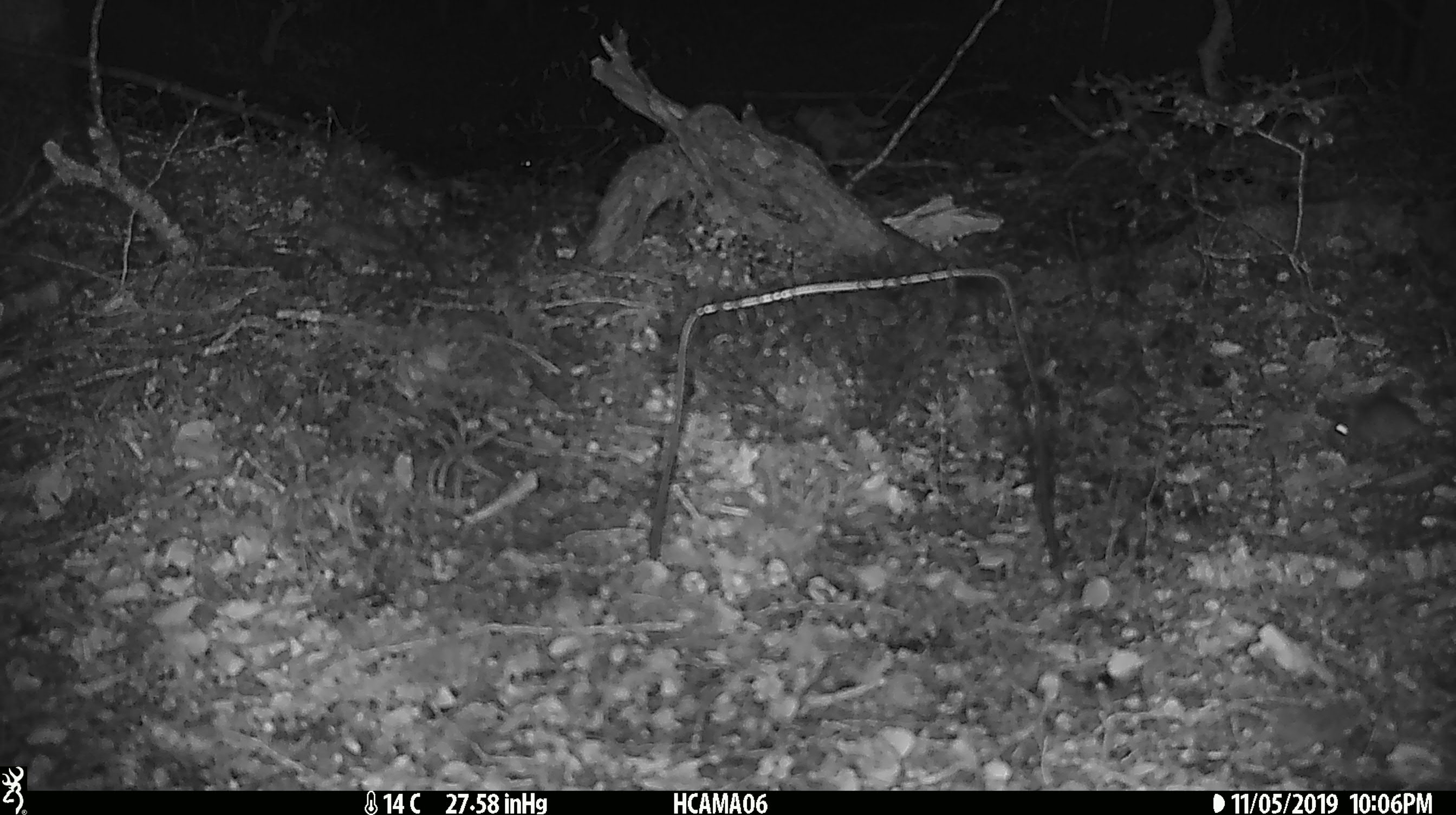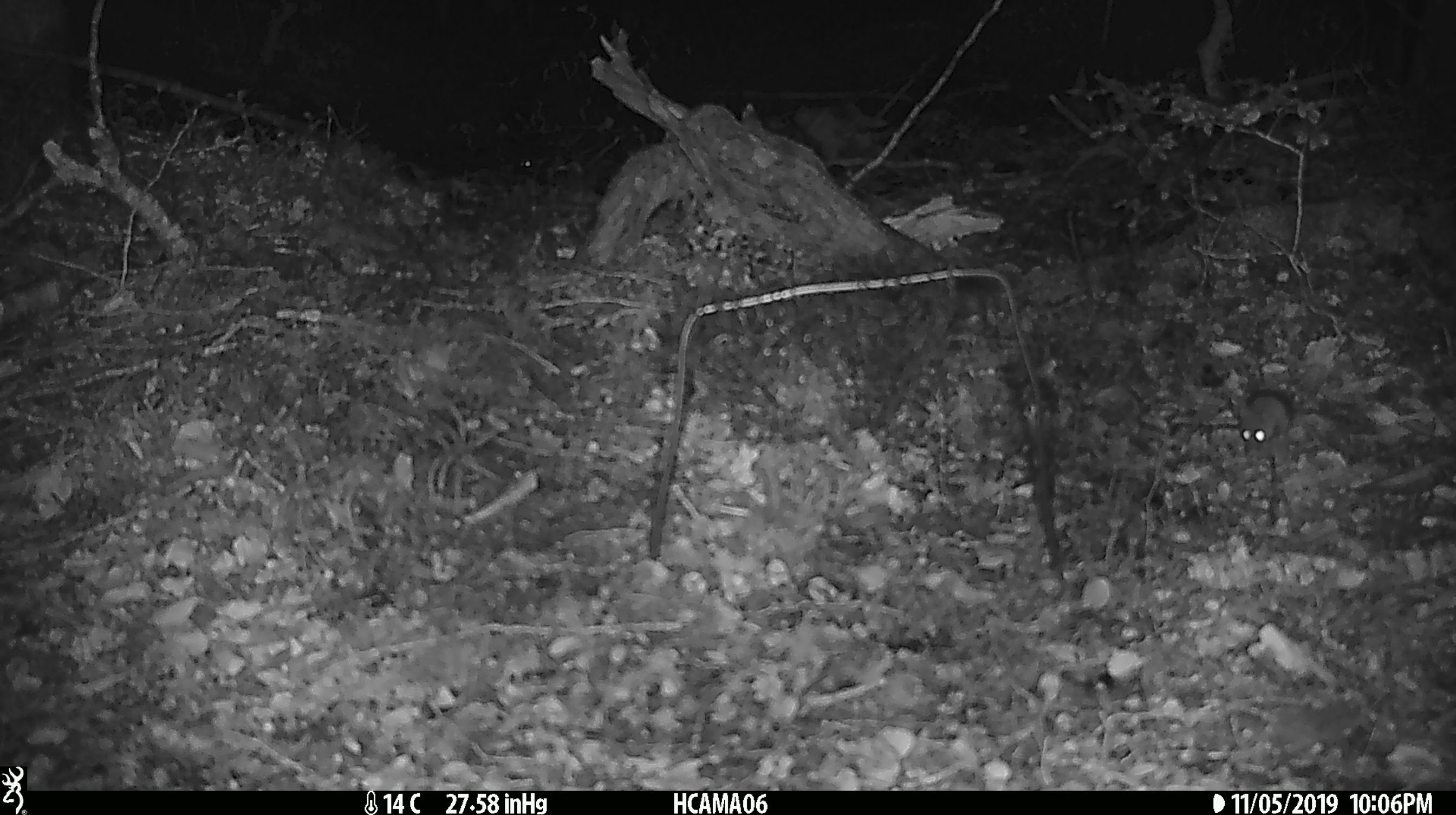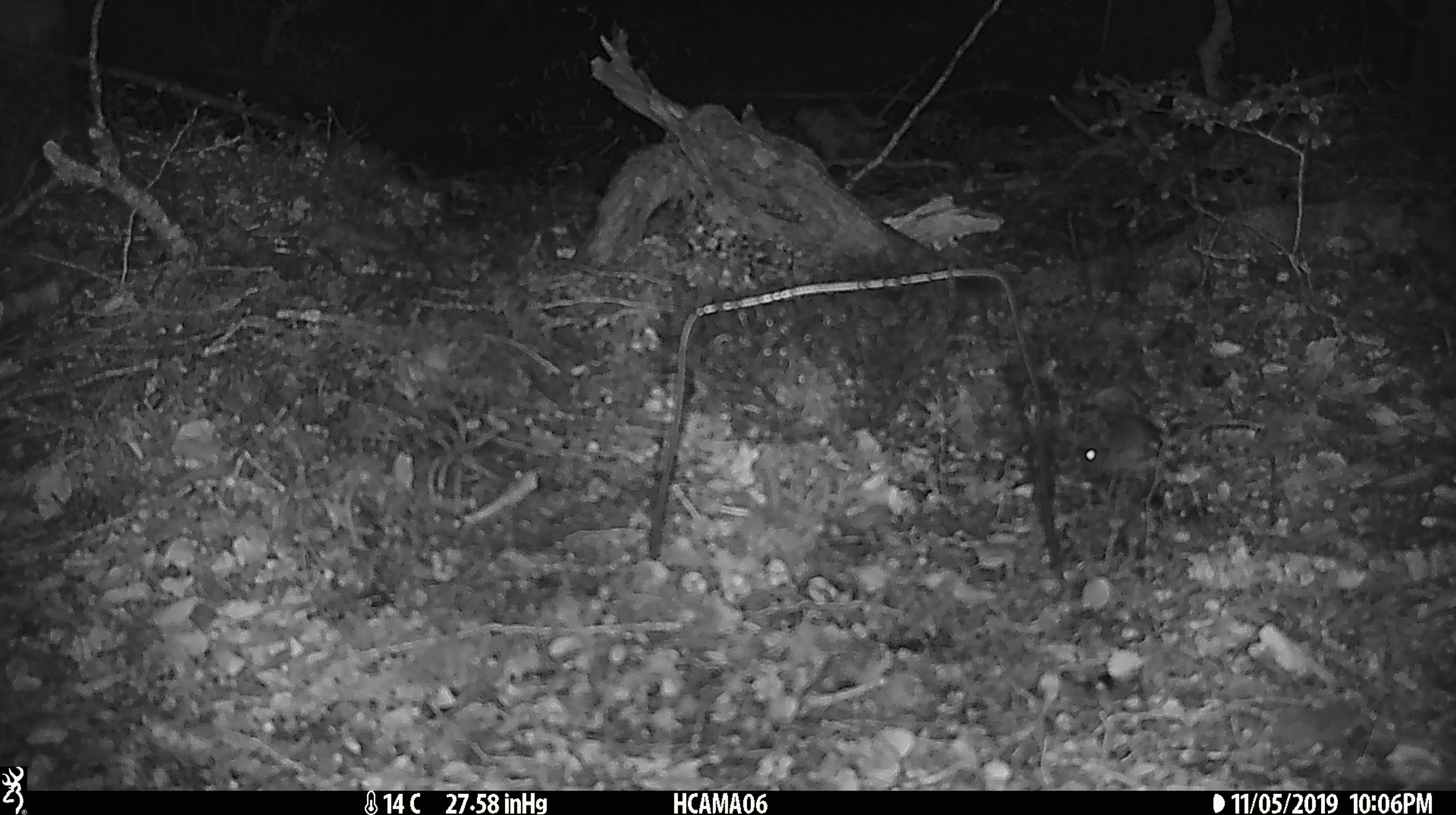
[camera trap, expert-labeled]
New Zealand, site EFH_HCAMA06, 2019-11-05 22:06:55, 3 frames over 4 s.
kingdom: Animalia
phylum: Chordata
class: Mammalia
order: Rodentia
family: Muridae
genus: Mus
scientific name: Mus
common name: mouse